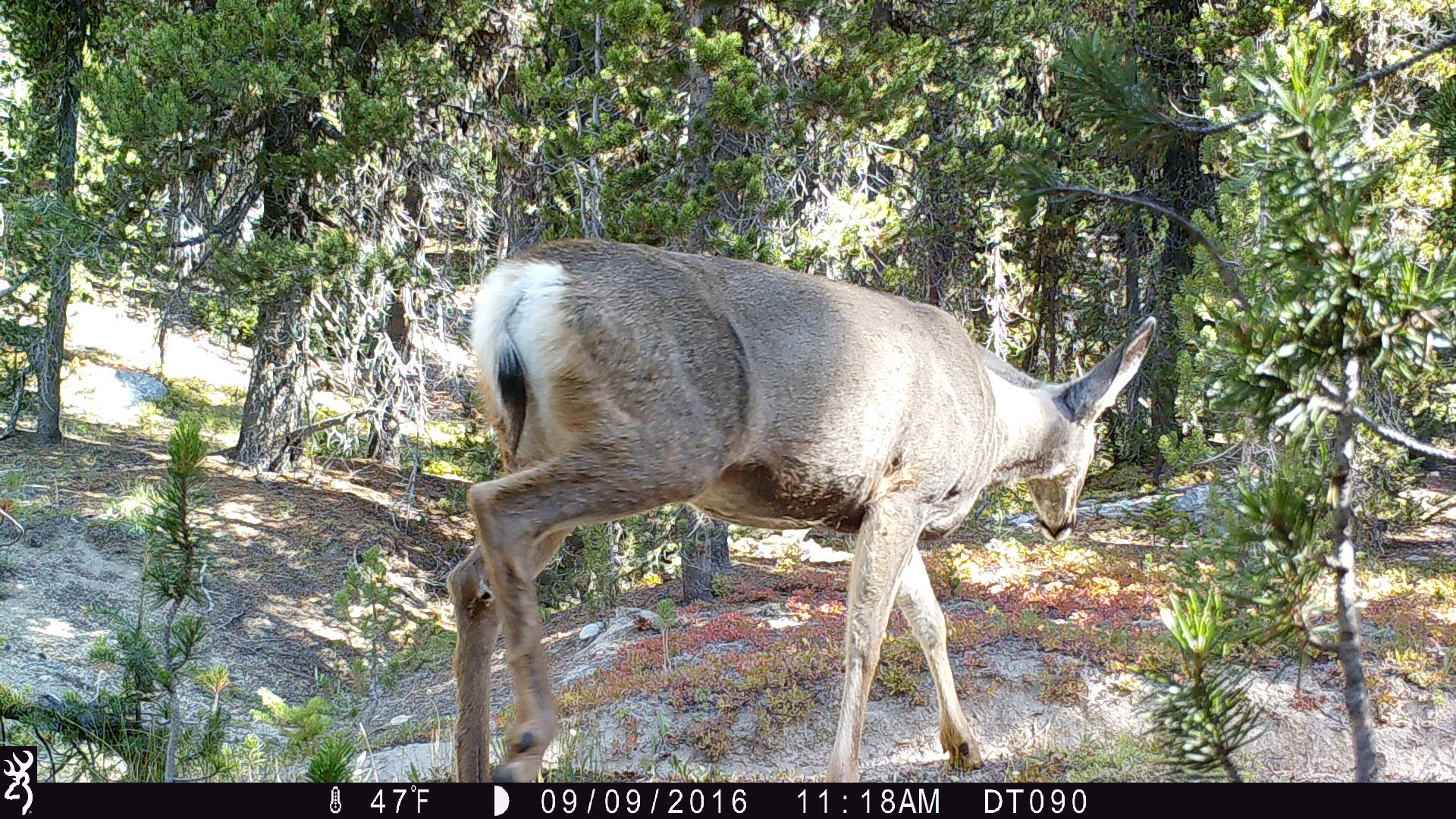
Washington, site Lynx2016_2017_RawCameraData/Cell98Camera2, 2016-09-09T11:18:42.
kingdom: Animalia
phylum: Chordata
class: Mammalia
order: Artiodactyla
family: Cervidae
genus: Odocoileus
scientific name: Odocoileus hemionus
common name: mule deer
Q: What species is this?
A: Odocoileus hemionus (mule deer).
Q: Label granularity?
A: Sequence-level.